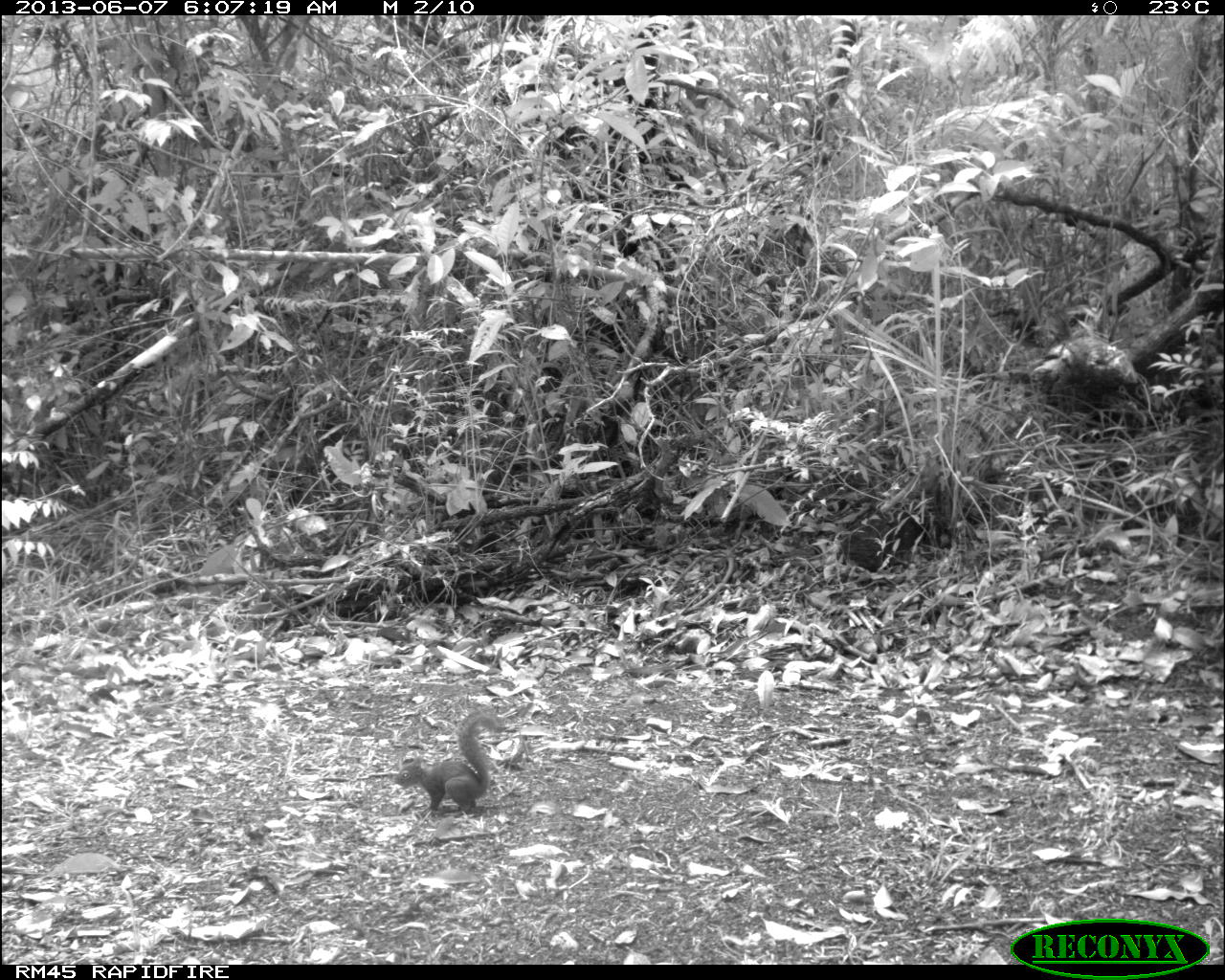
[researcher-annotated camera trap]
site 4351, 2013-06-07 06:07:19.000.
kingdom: Animalia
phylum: Chordata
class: Mammalia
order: Rodentia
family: Sciuridae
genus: Sciurus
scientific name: Sciurus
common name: squirrel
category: sciurus sp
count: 1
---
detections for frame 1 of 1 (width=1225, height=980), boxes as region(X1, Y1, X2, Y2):
sciurus sp: region(391, 710, 503, 810)